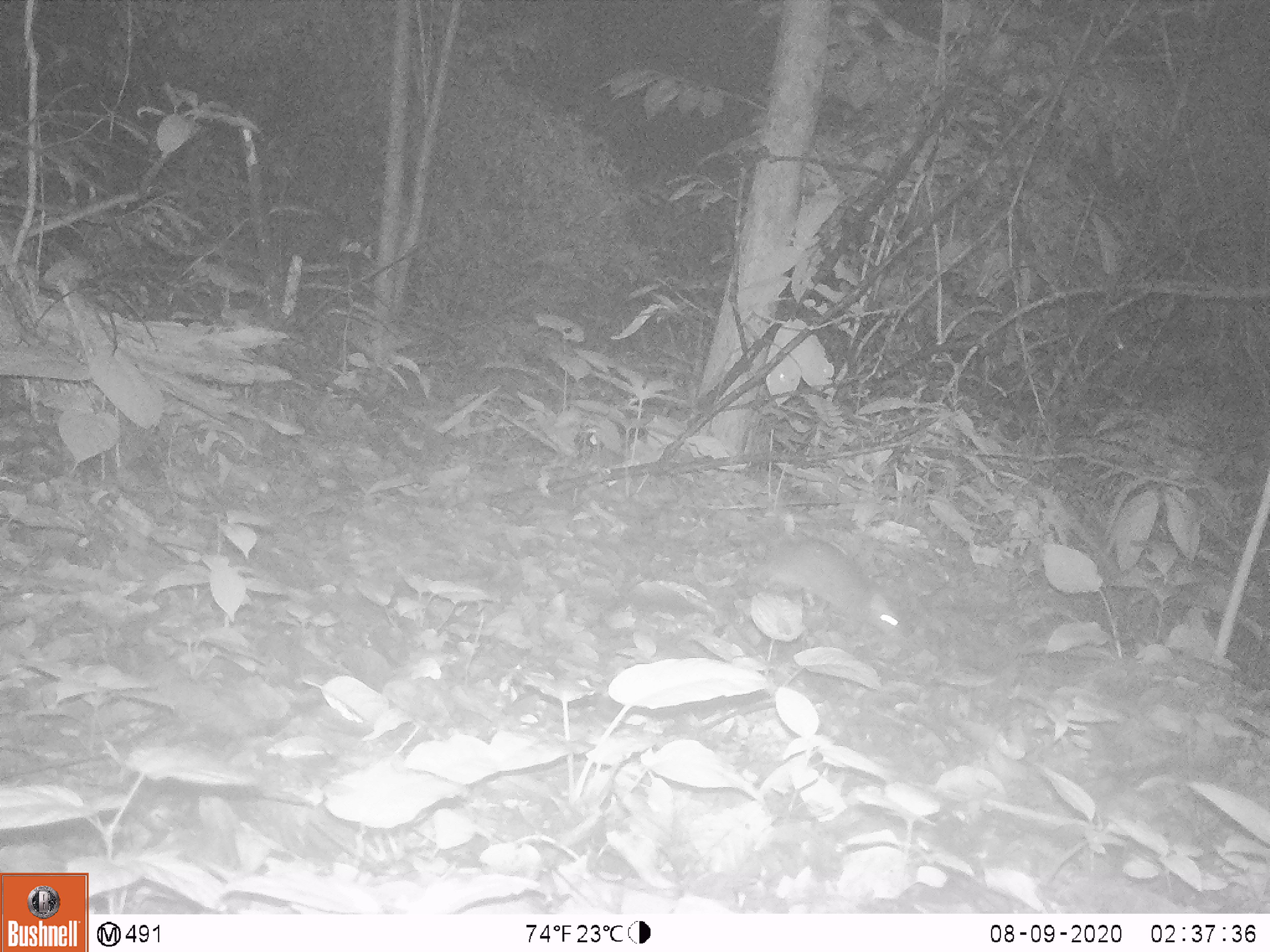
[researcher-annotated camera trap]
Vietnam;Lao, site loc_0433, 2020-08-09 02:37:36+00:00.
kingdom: Animalia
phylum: Chordata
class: Mammalia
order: Rodentia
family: Muridae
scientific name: Muridae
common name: old-world mice and rats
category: unidentified murid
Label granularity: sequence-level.